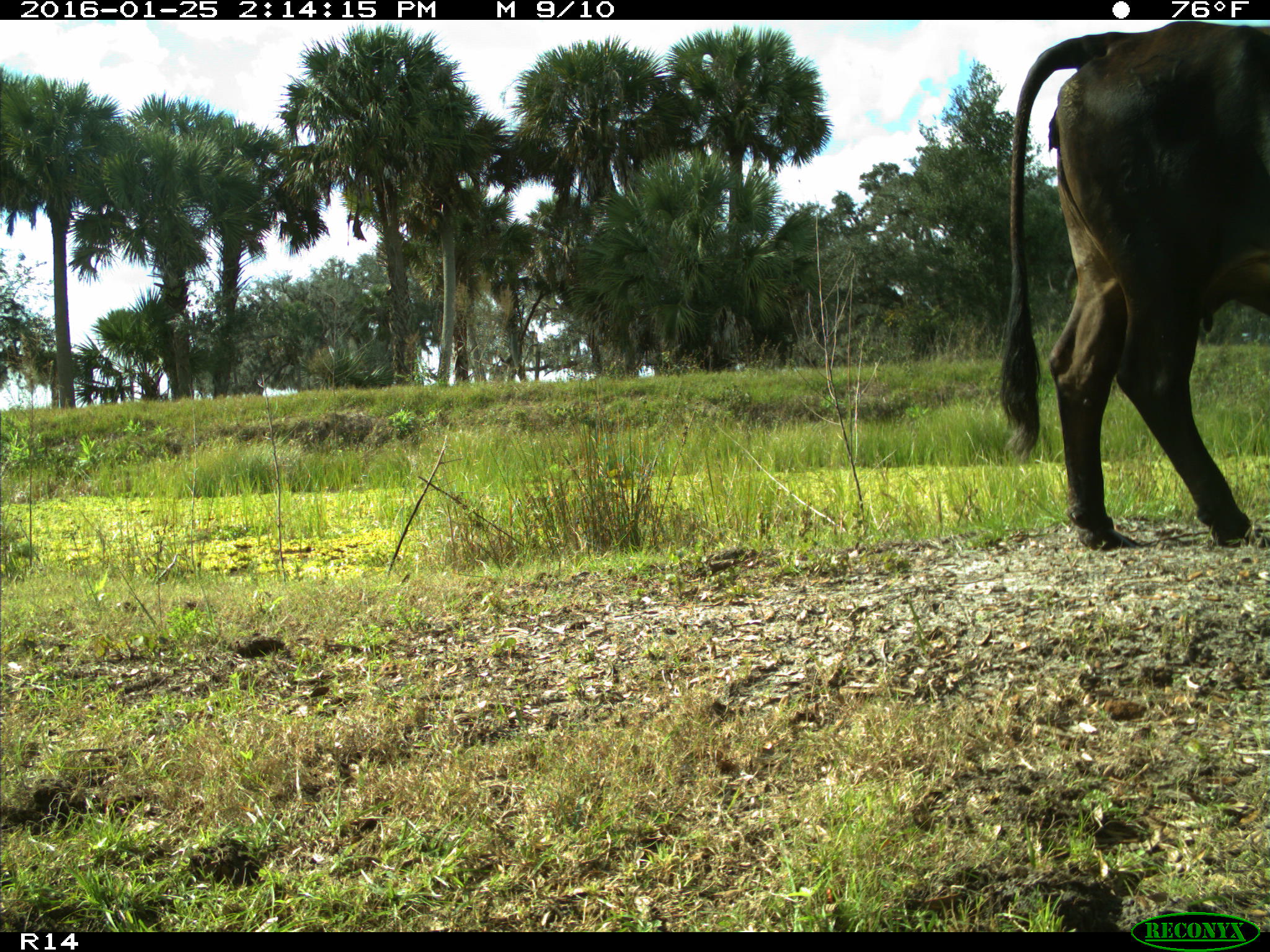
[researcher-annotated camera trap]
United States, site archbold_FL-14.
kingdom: Animalia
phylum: Chordata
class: Mammalia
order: Artiodactyla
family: Bovidae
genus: Bos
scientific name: Bos taurus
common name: domestic cow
Bos taurus (domestic cow).